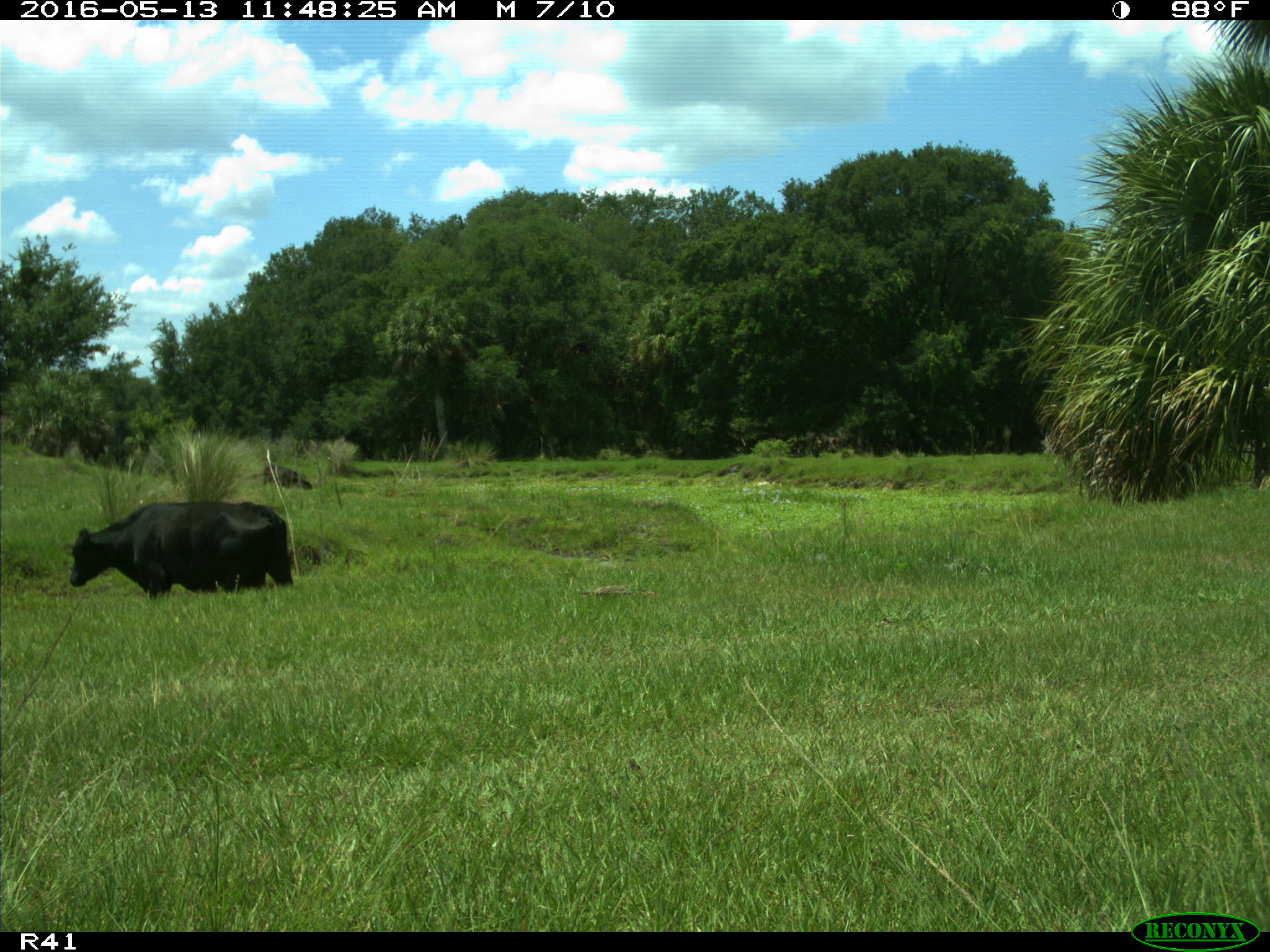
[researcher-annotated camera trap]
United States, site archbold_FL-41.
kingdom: Animalia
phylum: Chordata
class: Mammalia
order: Artiodactyla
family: Bovidae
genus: Bos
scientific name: Bos taurus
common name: domestic cow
Bos taurus (domestic cow).